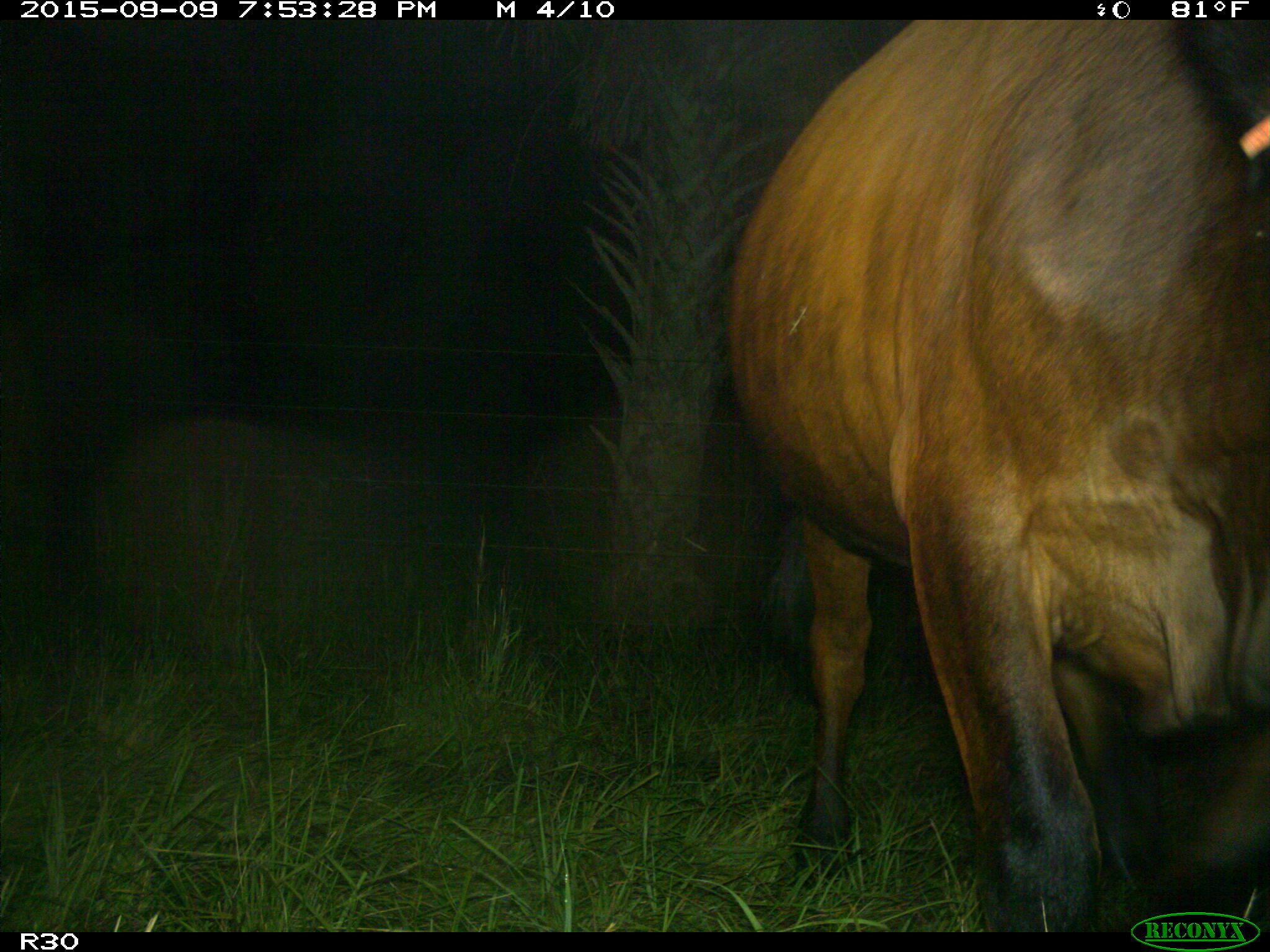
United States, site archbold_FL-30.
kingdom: Animalia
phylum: Chordata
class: Mammalia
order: Artiodactyla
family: Bovidae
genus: Bos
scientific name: Bos taurus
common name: domestic cow